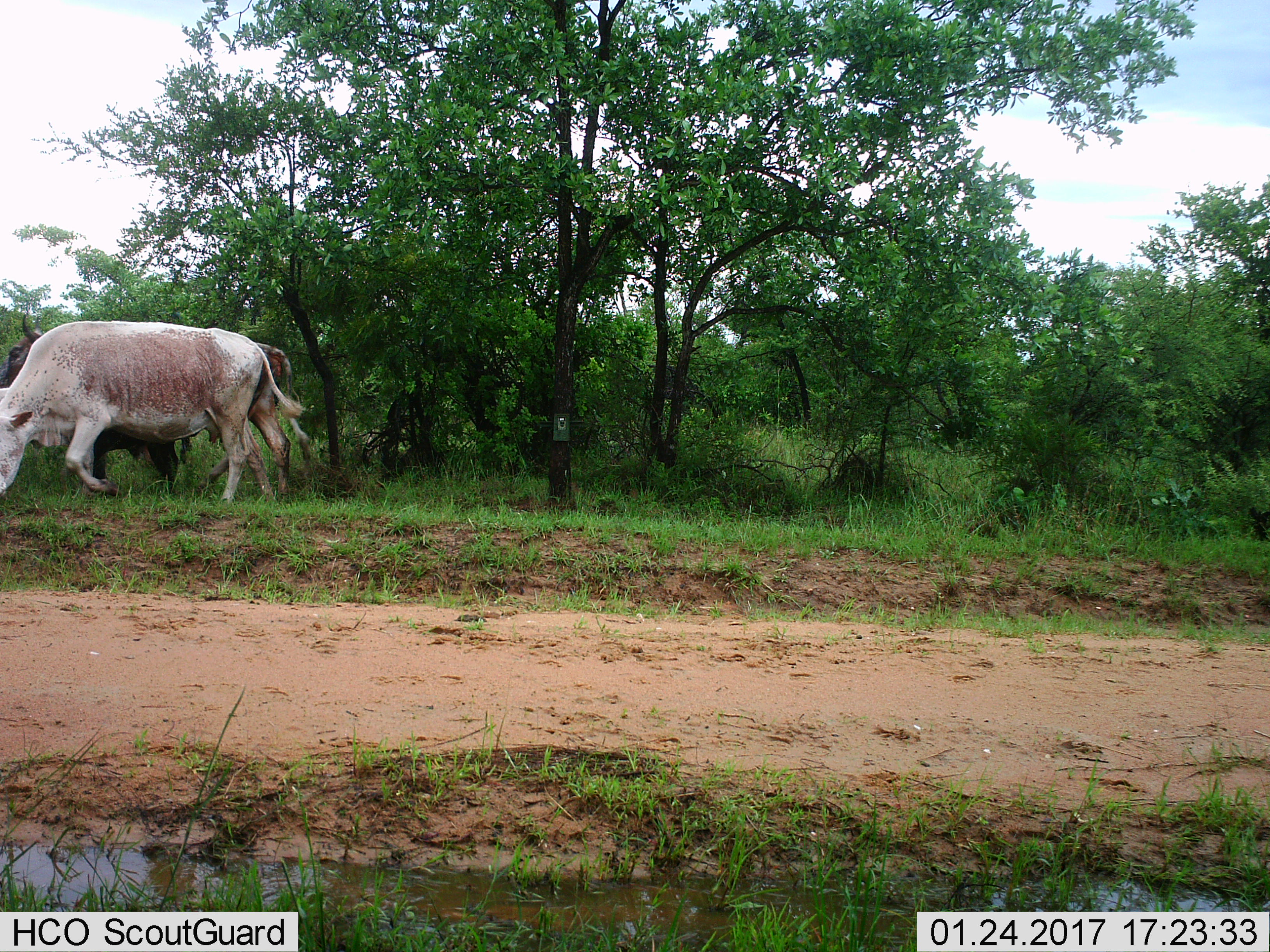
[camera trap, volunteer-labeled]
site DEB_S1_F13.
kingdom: Animalia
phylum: Chordata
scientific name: Vertebrata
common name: domestic animal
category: domesticanimal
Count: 3.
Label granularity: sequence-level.